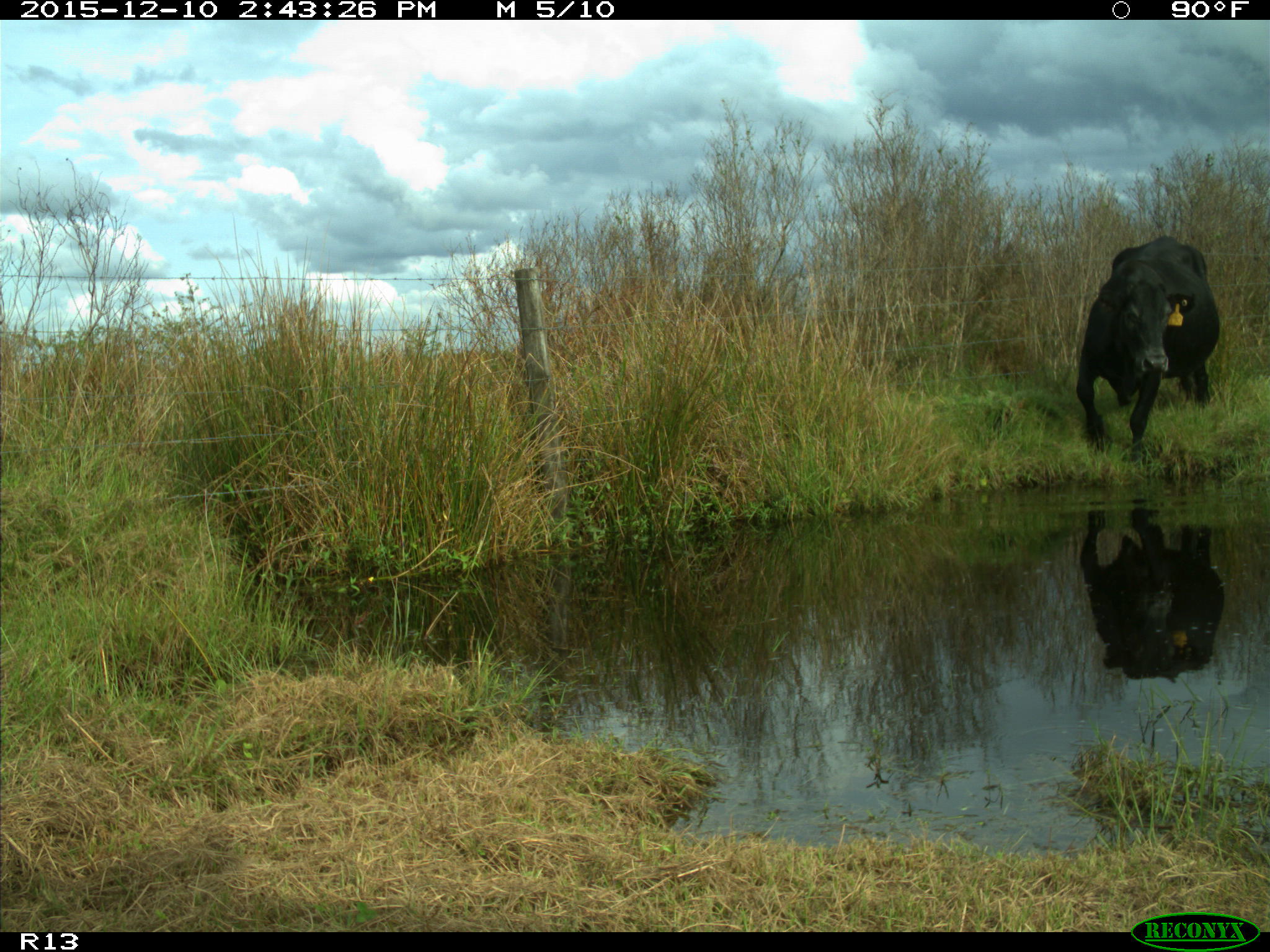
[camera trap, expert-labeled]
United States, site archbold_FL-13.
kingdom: Animalia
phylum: Chordata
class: Mammalia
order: Artiodactyla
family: Bovidae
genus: Bos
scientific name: Bos taurus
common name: domestic cow